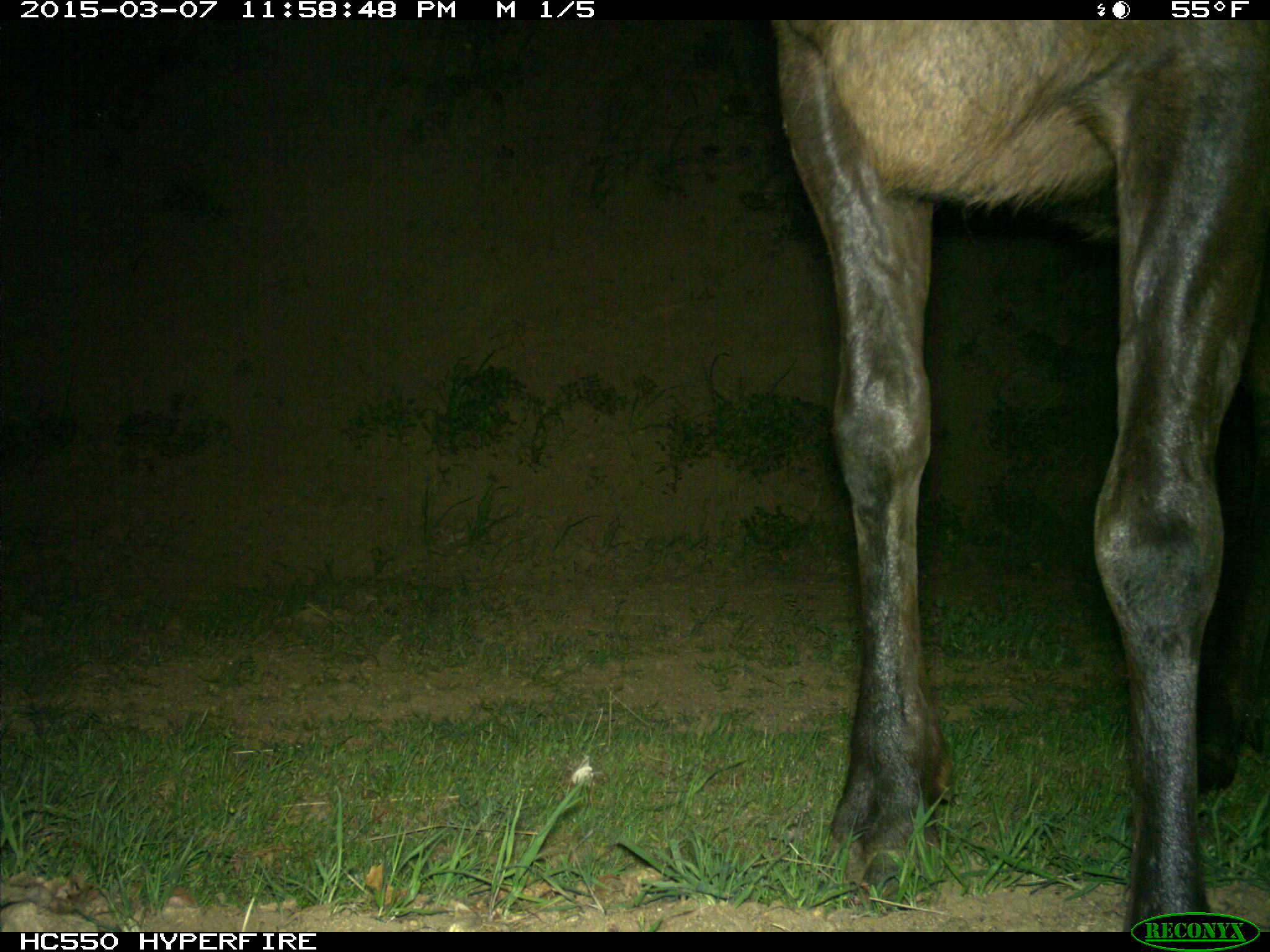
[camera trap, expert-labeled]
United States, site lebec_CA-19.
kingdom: Animalia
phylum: Chordata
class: Mammalia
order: Artiodactyla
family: Cervidae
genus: Cervus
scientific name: Cervus canadensis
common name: elk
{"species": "Cervus canadensis (elk)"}